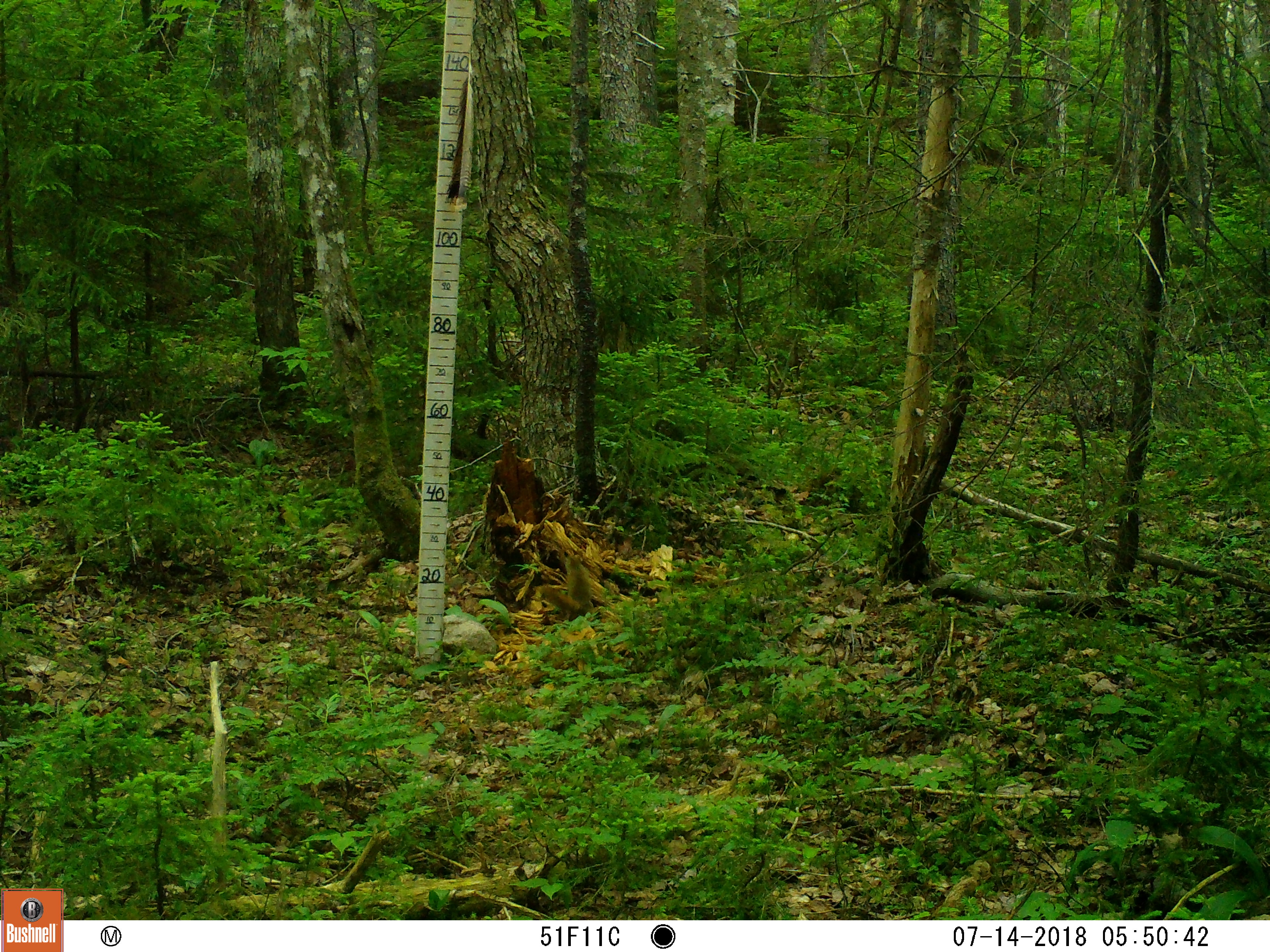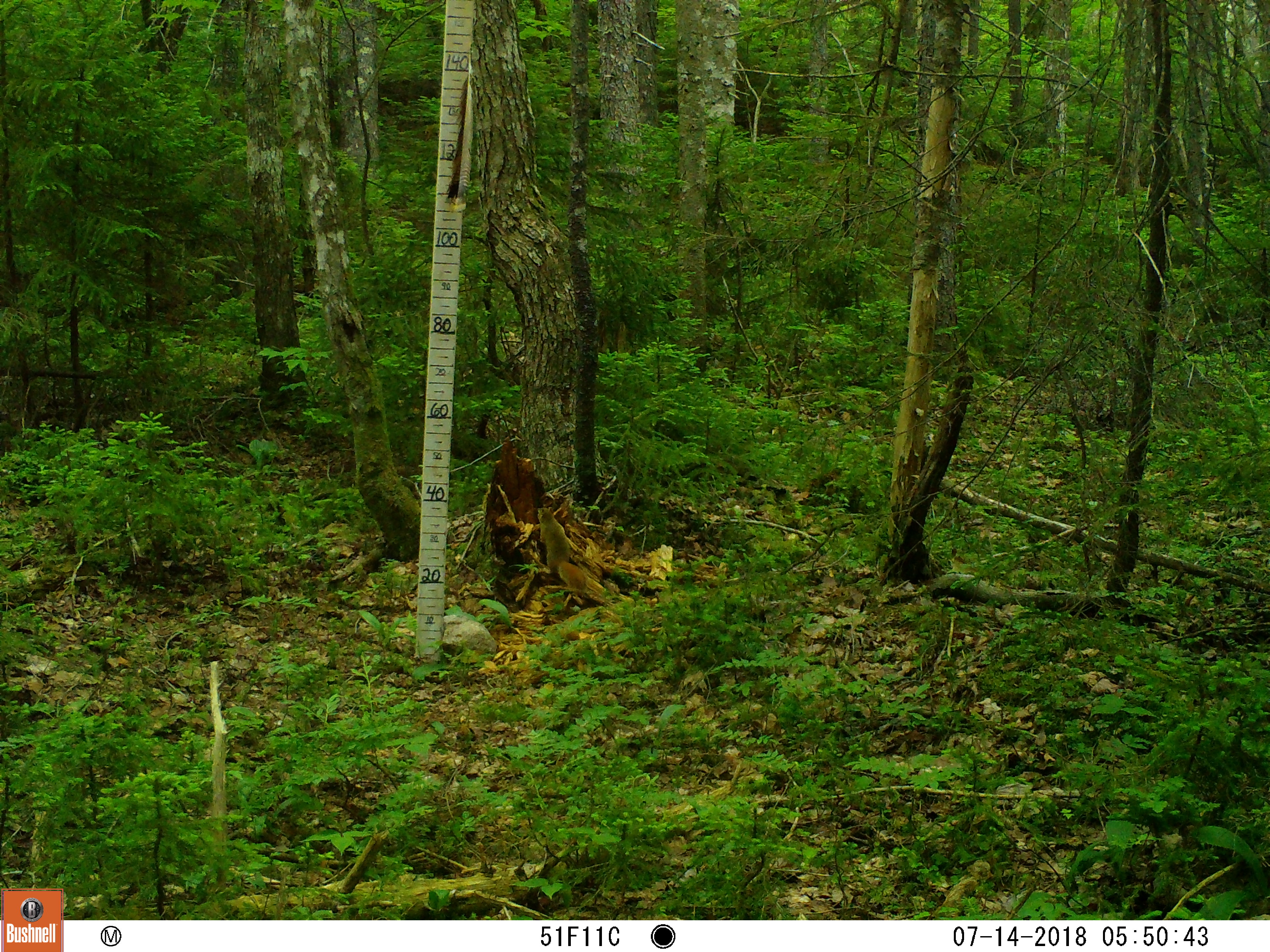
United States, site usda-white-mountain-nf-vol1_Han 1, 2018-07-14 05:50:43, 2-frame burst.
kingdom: Animalia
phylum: Chordata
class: Mammalia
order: Rodentia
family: Sciuridae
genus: Tamiasciurus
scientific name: Tamiasciurus hudsonicus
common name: red squirrel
Red squirrel (Tamiasciurus hudsonicus).